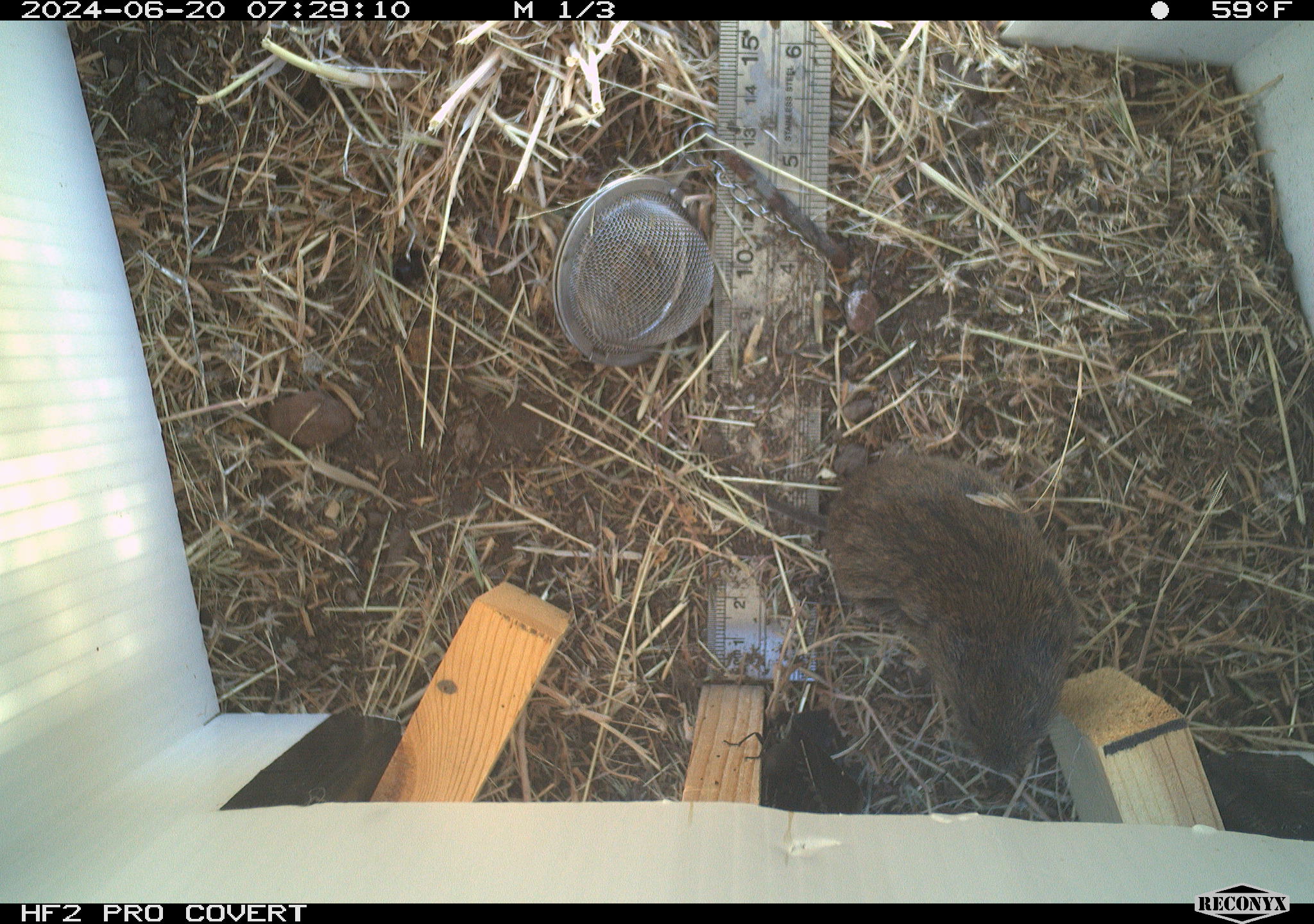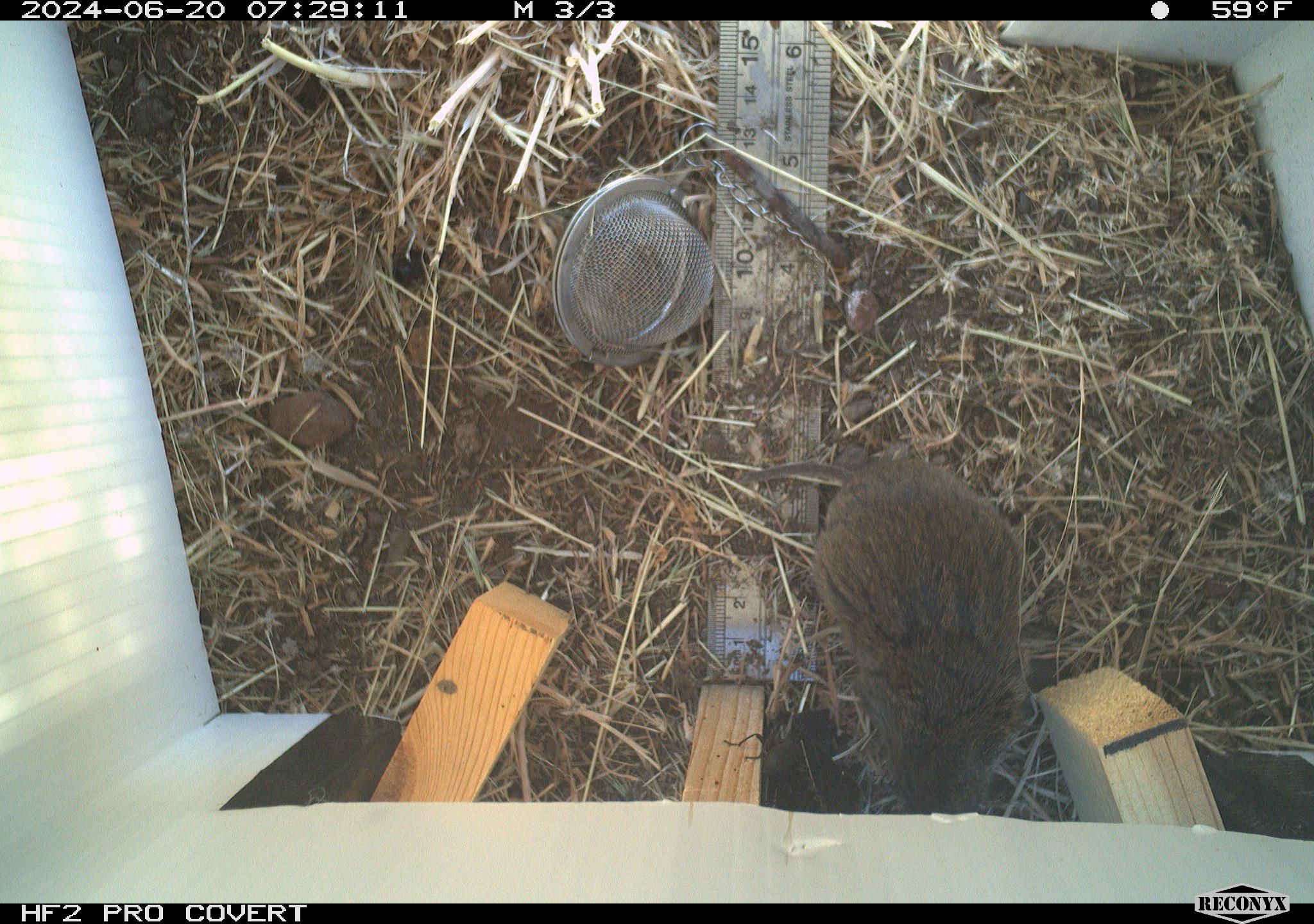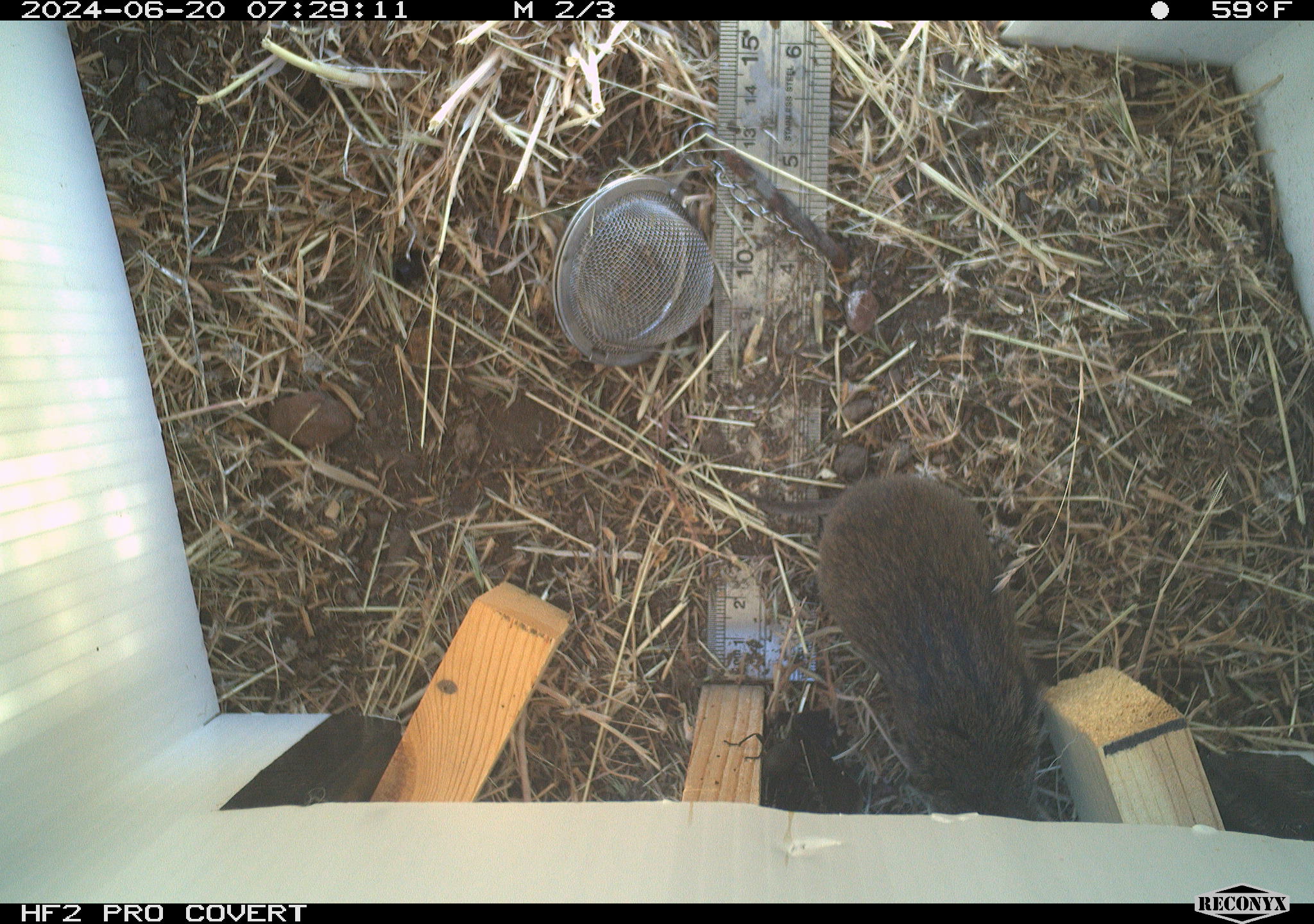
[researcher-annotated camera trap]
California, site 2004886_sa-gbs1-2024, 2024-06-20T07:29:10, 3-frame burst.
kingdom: Animalia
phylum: Chordata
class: Mammalia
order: Rodentia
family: Cricetidae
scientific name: Arvicolinae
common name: voles, lemmings, and muskrats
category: arvicolinae subfamily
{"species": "arvicolinae subfamily (voles, lemmings, and muskrats) (Arvicolinae)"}